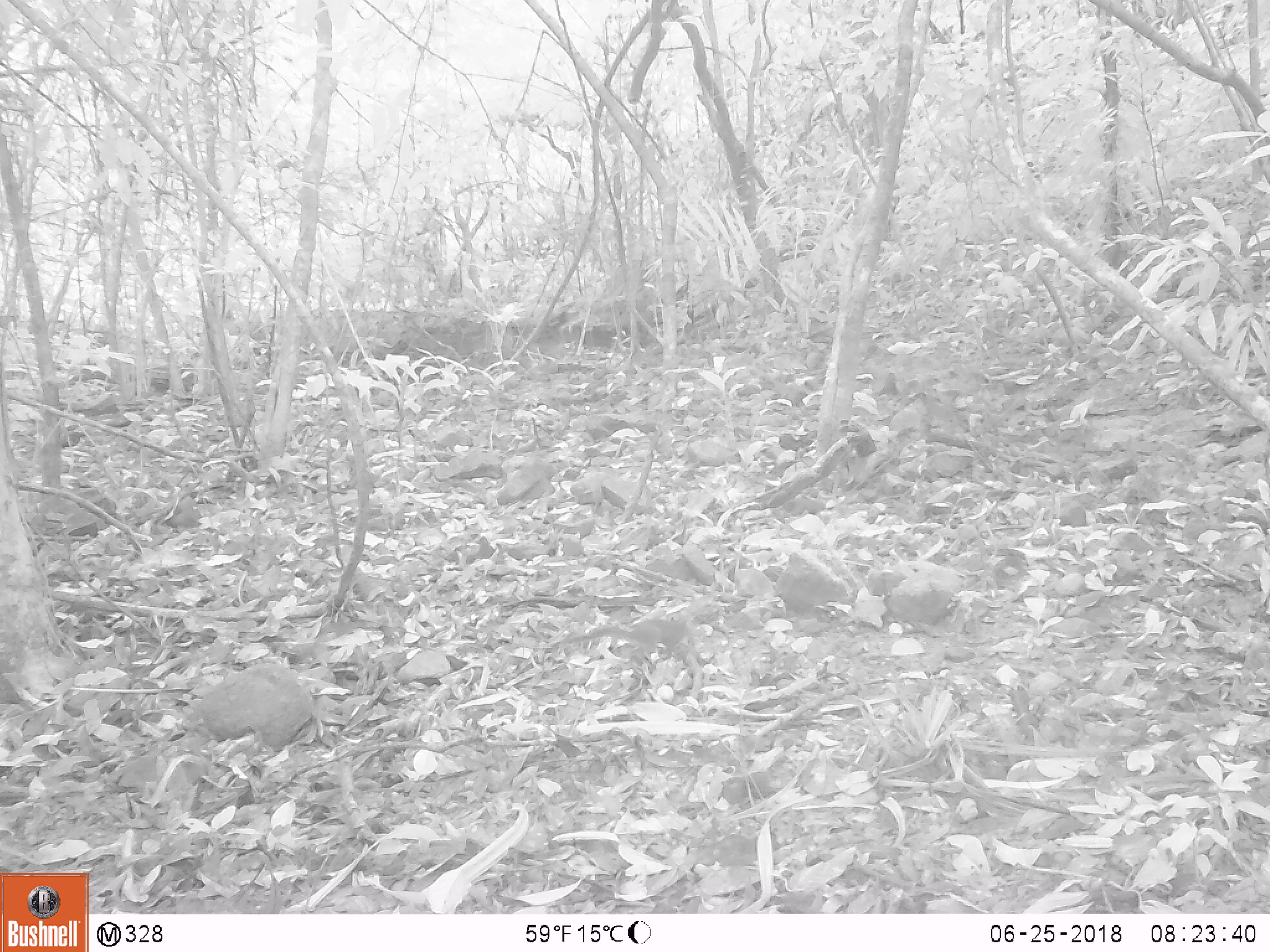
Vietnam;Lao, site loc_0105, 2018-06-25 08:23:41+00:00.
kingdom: Animalia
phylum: Chordata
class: Mammalia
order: Scandentia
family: Tupaiidae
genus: Tupaia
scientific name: Tupaia belangeri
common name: northern treeshrew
Northern treeshrew (Tupaia belangeri). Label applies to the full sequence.